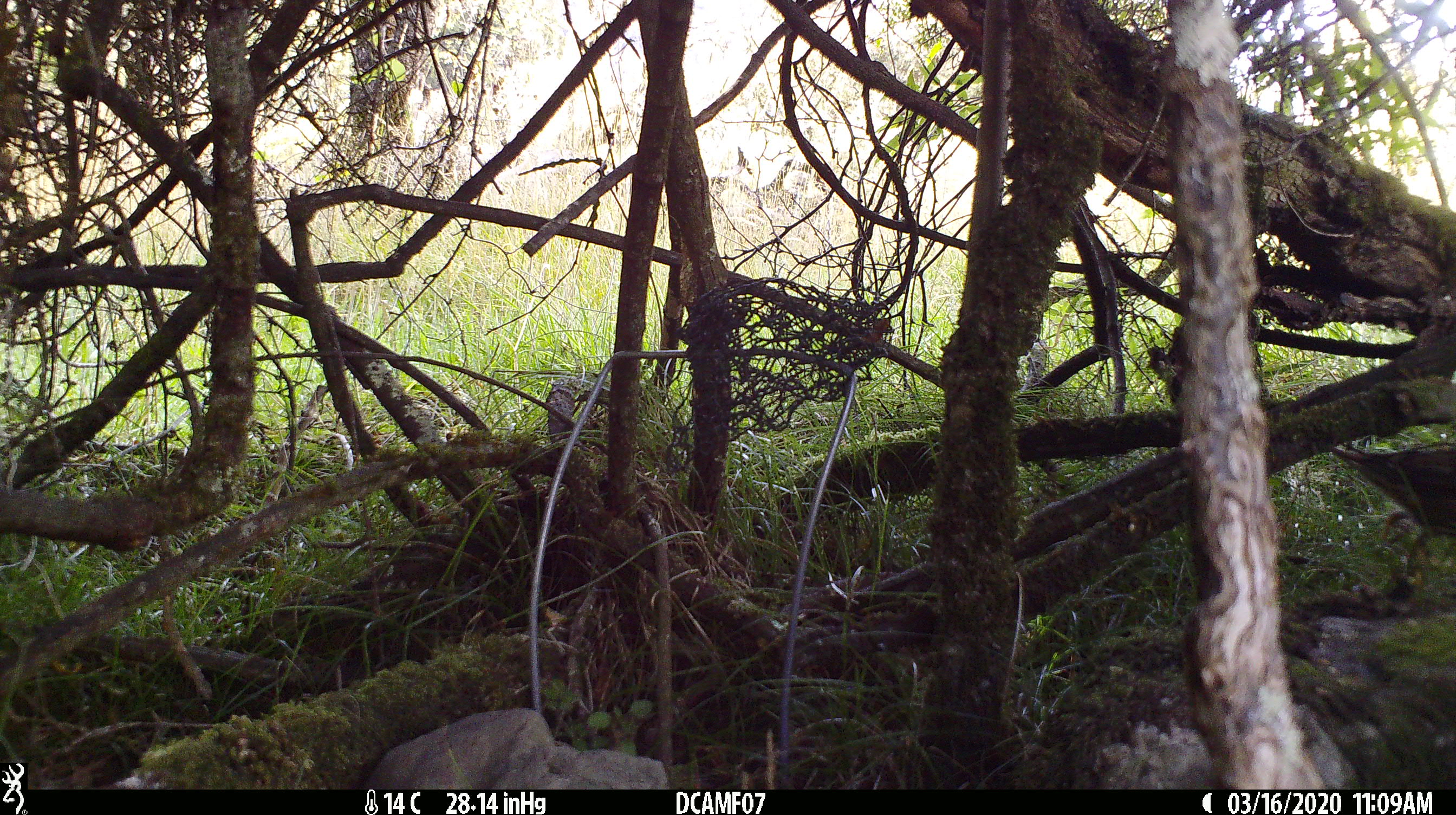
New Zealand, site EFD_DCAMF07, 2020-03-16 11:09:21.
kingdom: Animalia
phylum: Chordata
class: Aves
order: Passeriformes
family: Turdidae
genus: Turdus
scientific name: Turdus philomelos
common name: song thrush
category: thrush